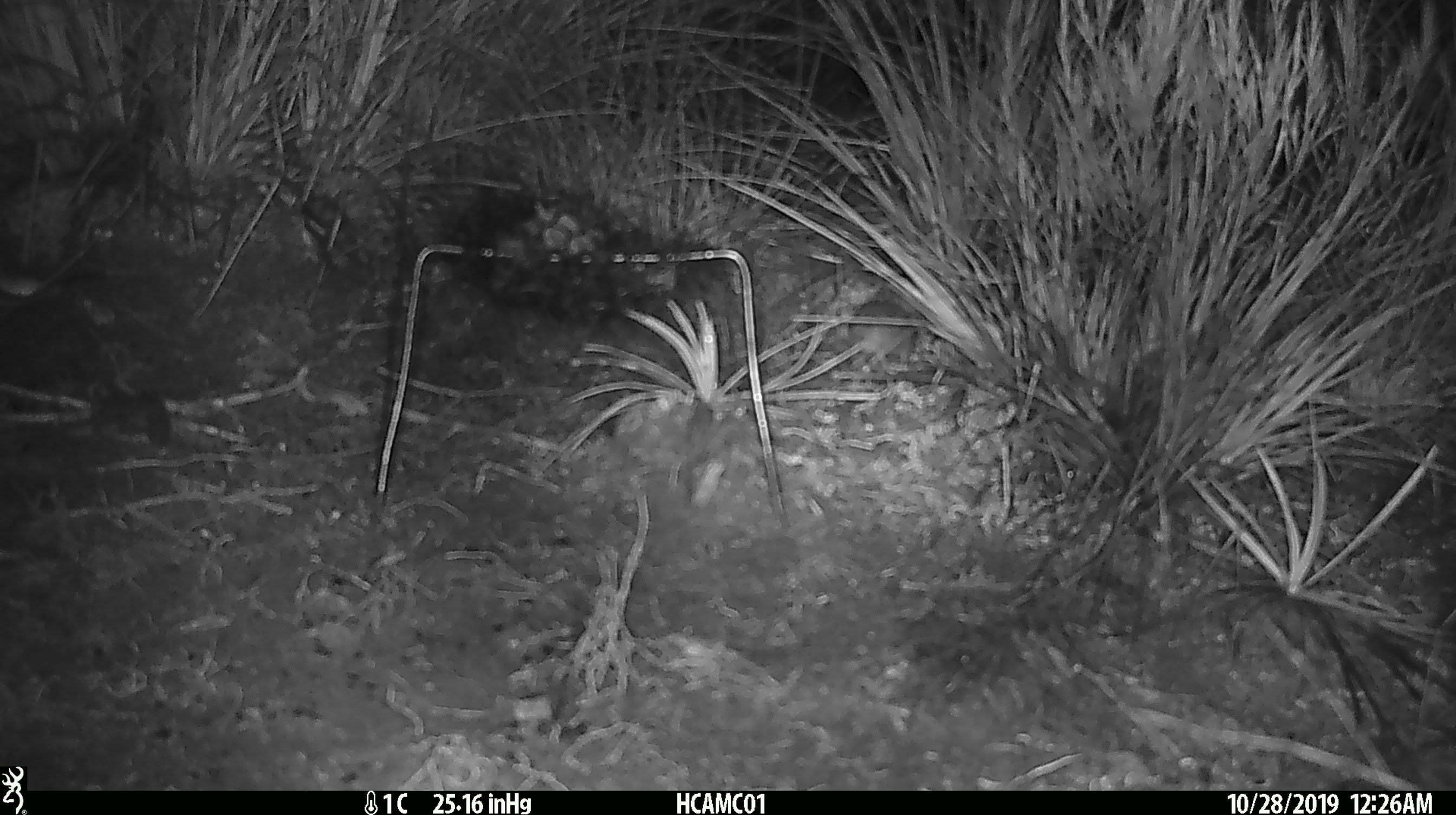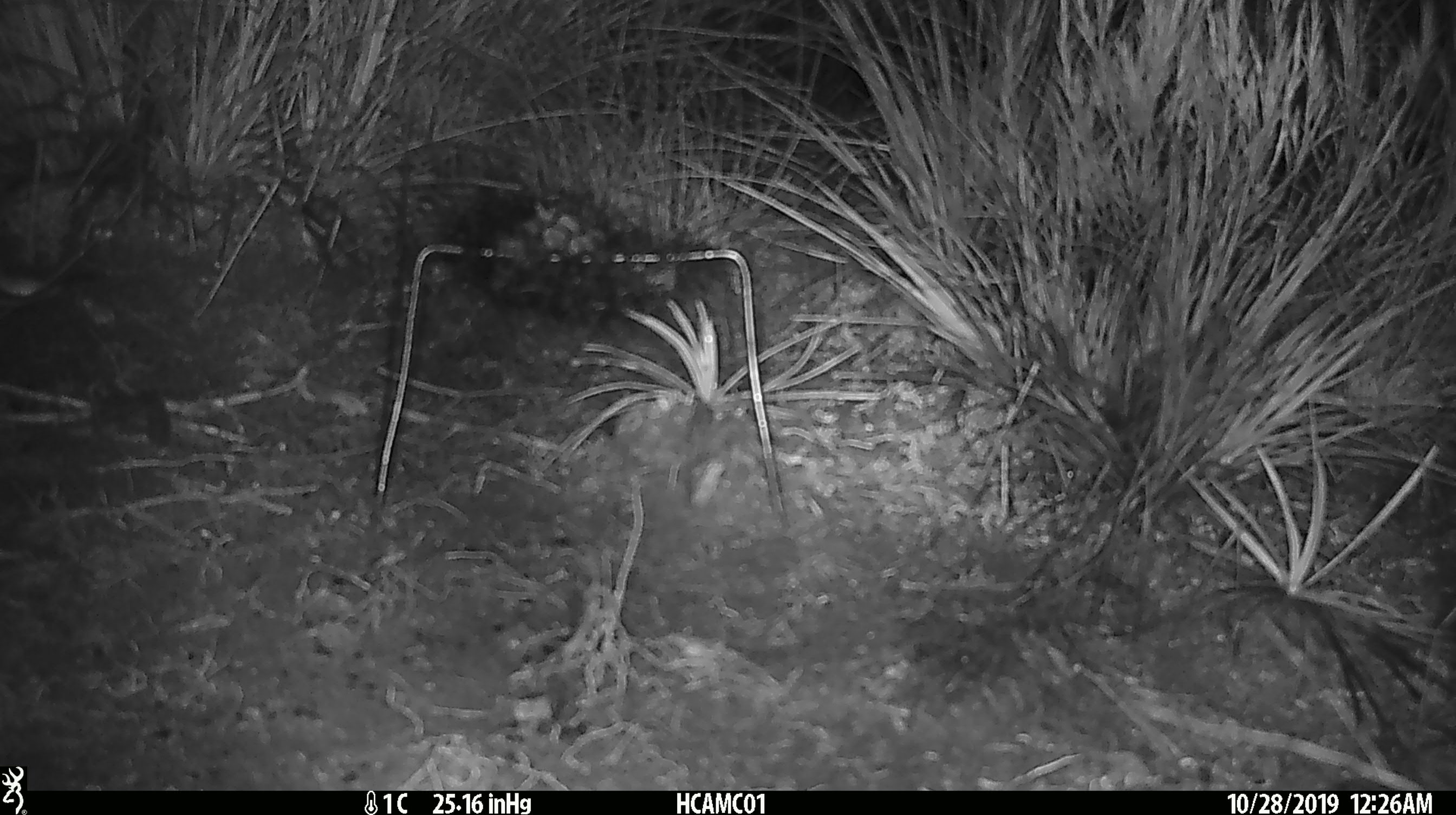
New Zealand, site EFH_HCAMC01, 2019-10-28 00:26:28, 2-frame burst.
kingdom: Animalia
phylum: Chordata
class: Mammalia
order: Rodentia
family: Muridae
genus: Mus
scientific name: Mus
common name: mouse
Mouse (Mus).